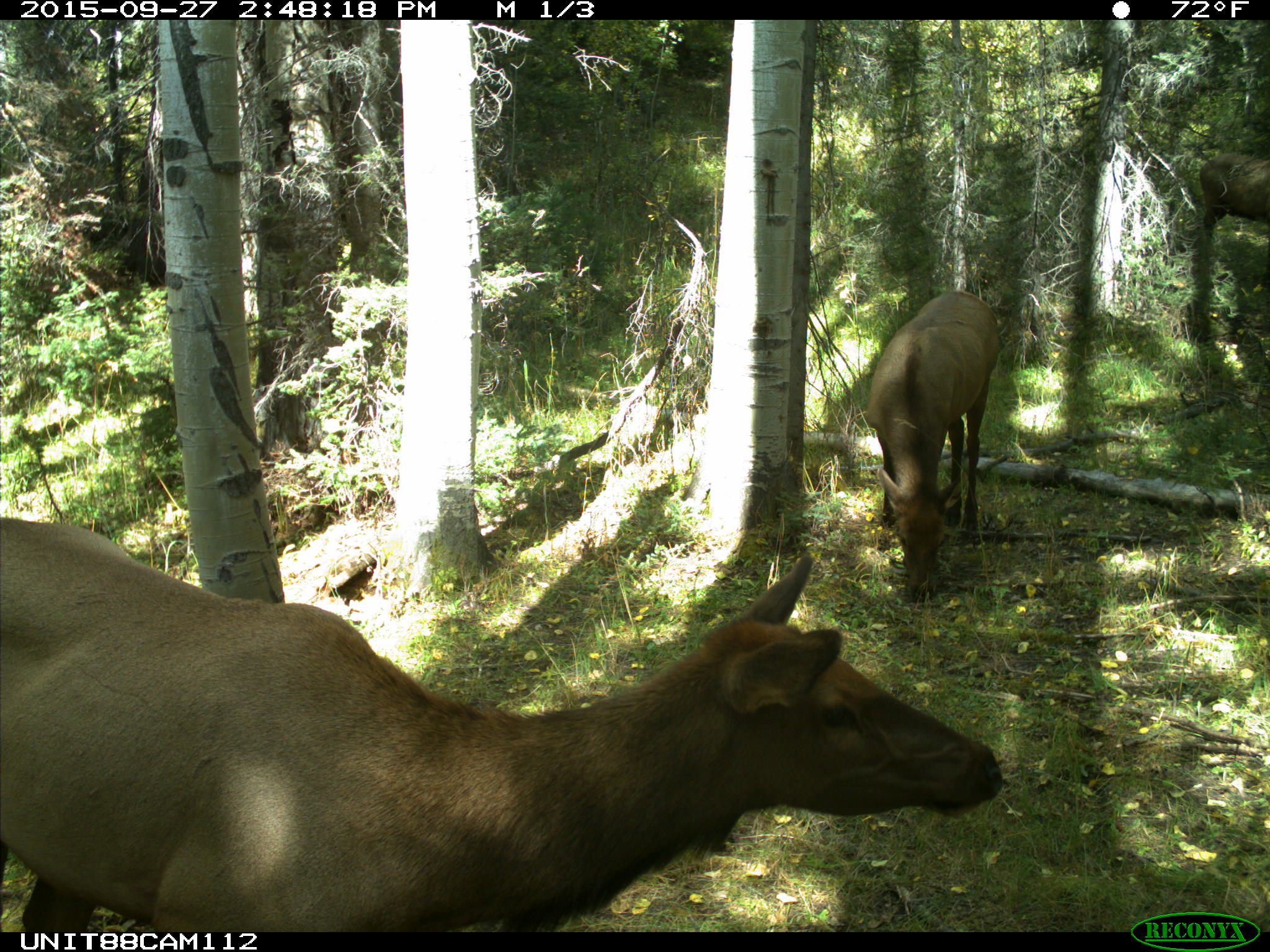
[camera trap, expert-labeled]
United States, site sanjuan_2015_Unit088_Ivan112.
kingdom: Animalia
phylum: Chordata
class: Mammalia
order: Artiodactyla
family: Cervidae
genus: Cervus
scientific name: Cervus elaphus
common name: red deer